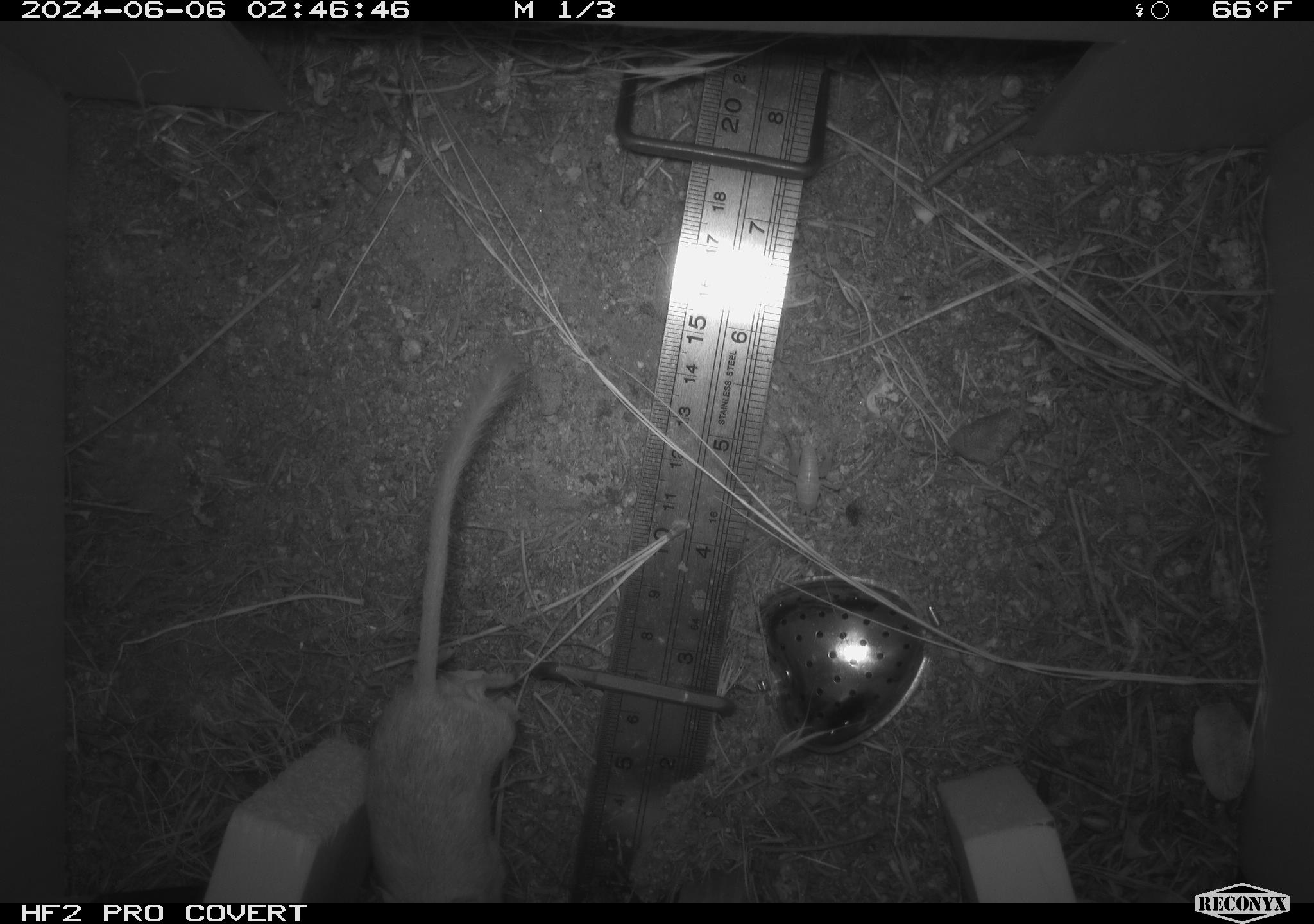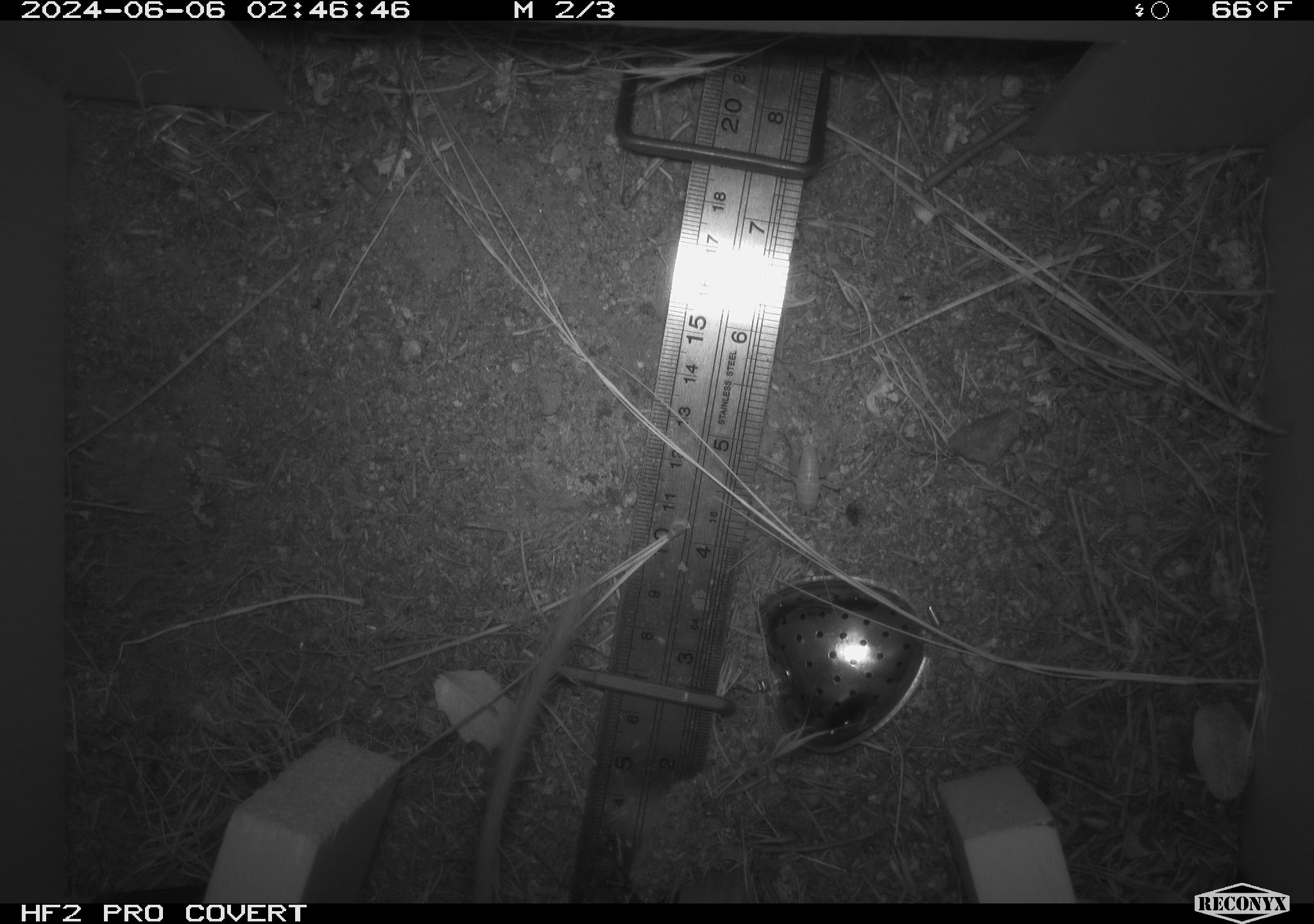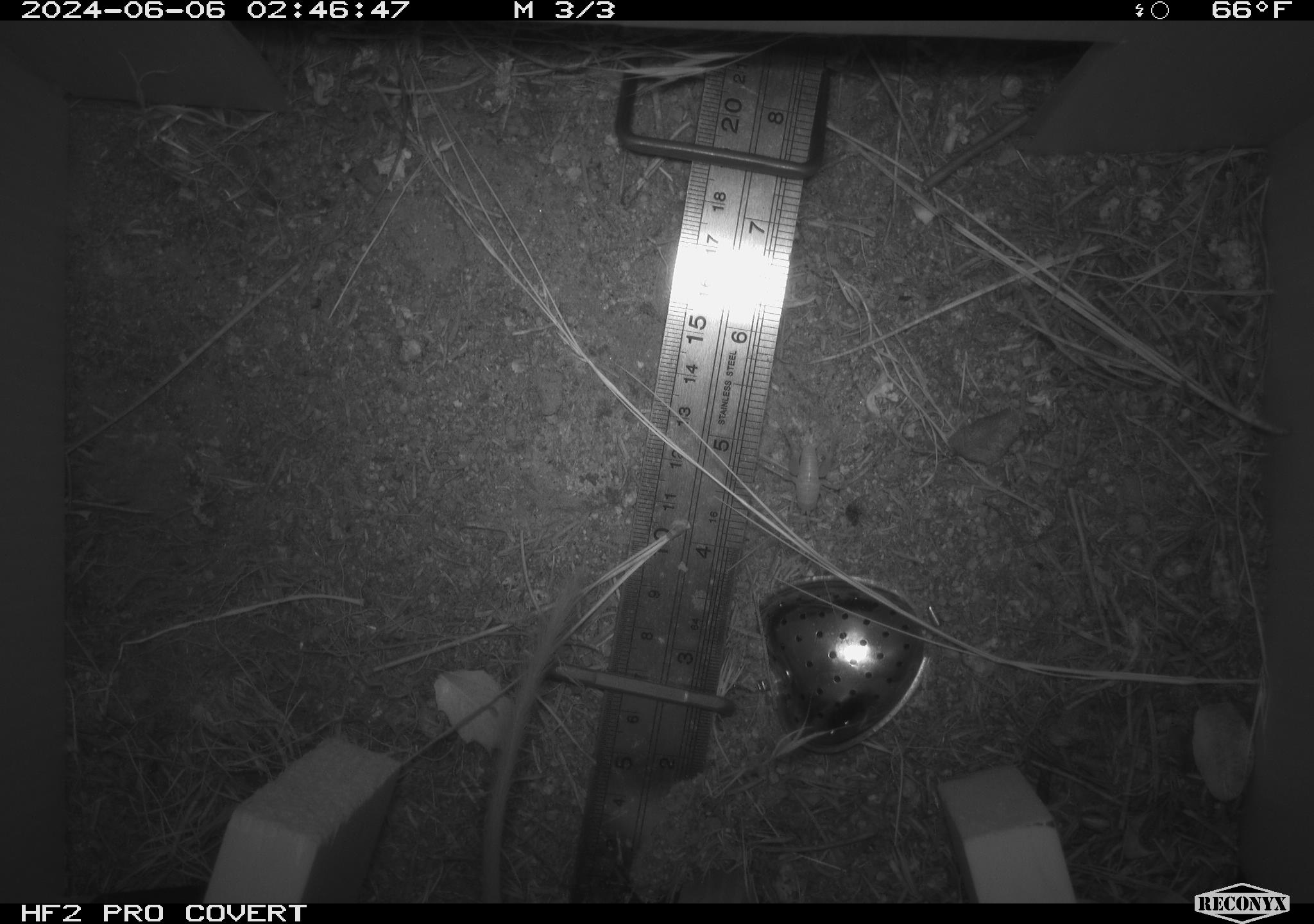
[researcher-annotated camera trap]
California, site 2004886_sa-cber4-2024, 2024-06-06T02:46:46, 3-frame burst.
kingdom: Animalia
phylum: Chordata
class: Mammalia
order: Rodentia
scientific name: Rodentia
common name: mouse species